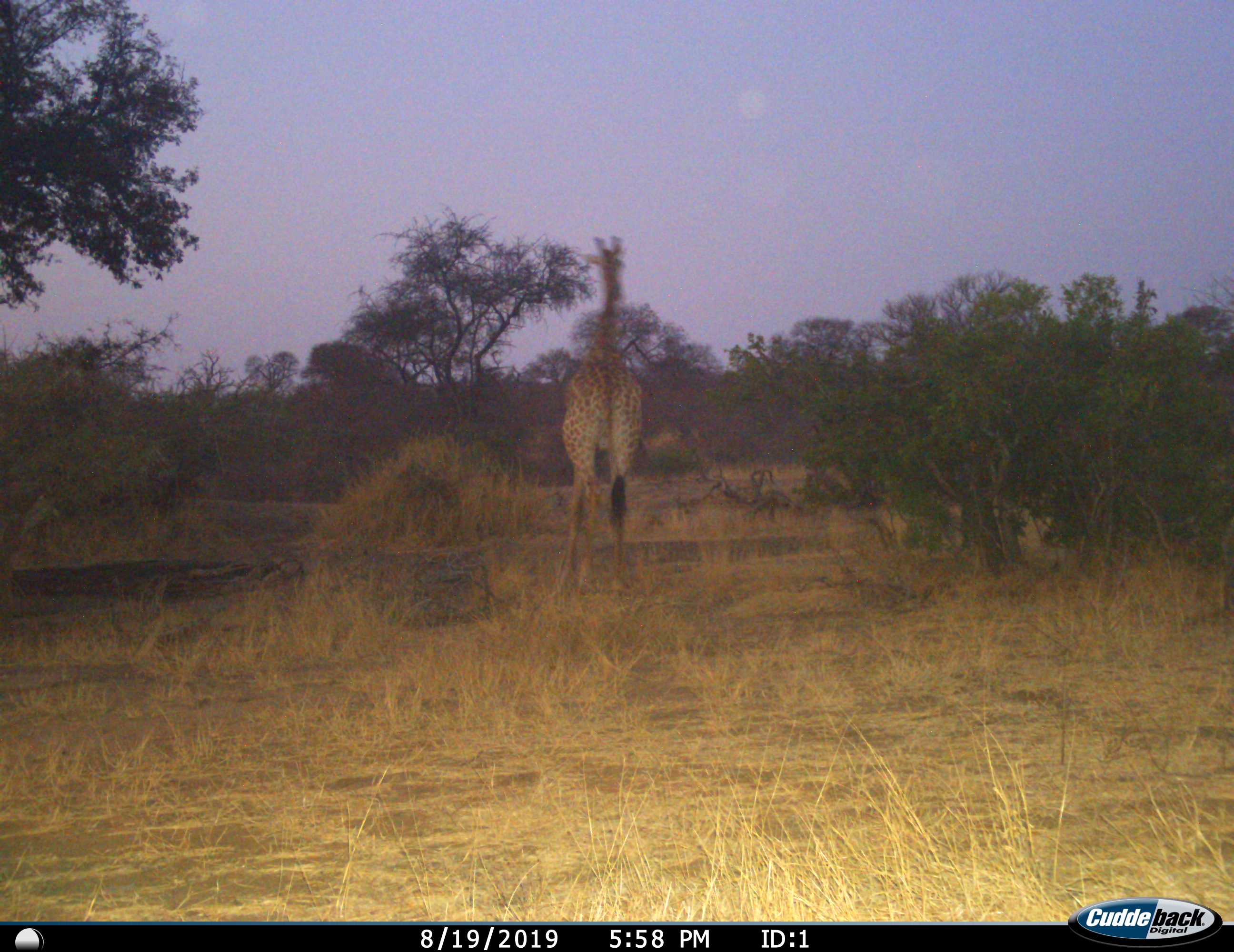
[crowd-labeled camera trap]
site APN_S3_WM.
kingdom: Animalia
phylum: Chordata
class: Mammalia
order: Artiodactyla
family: Giraffidae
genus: Giraffa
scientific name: Giraffa camelopardalis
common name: giraffe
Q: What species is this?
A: Giraffe (Giraffa camelopardalis).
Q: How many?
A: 1.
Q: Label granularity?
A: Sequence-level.